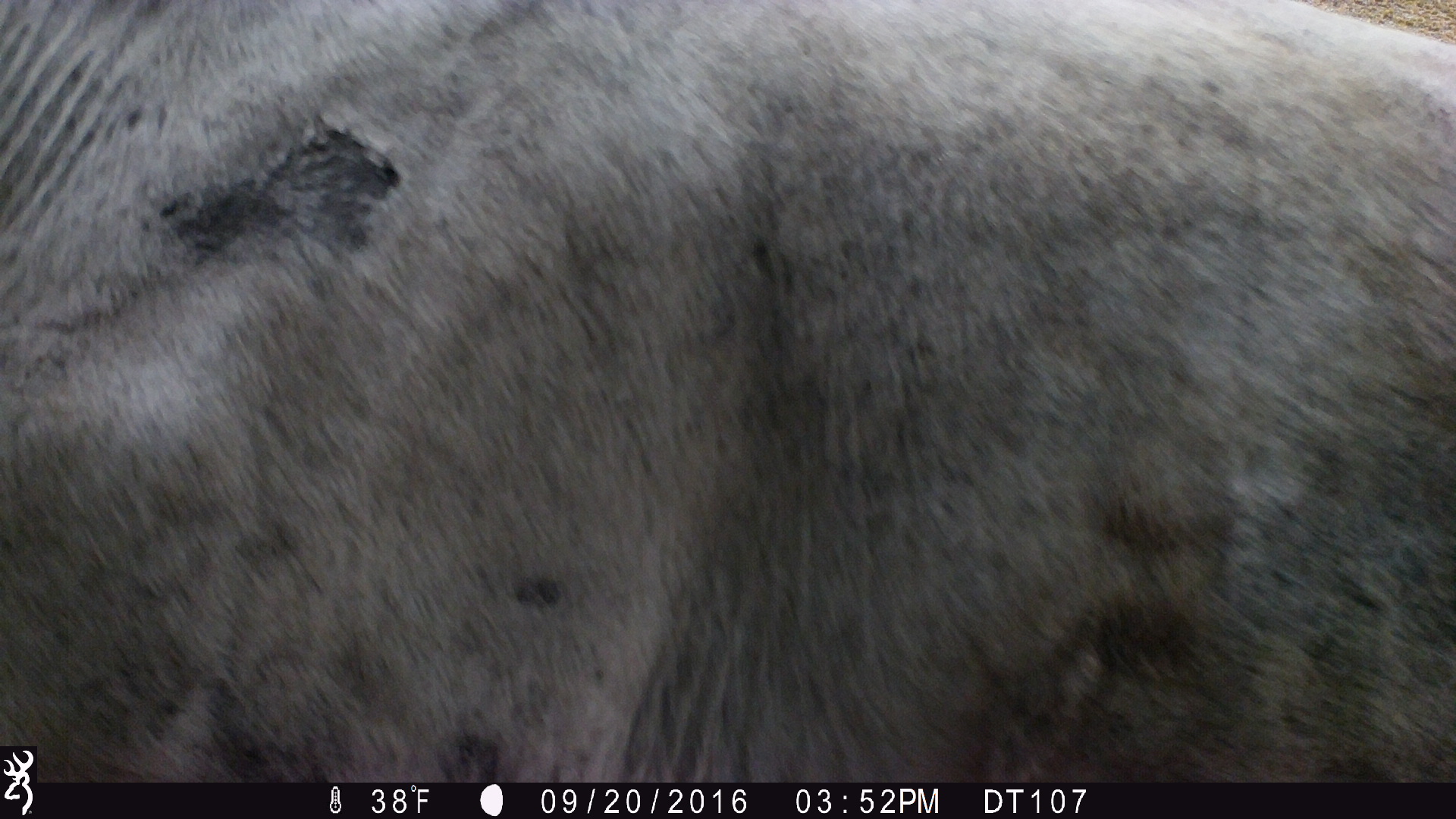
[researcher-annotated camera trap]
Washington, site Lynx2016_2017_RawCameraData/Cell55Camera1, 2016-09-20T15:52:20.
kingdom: Animalia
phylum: Chordata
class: Mammalia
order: Perissodactyla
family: Equidae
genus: Equus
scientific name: Equus caballus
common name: domestic horse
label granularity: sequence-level